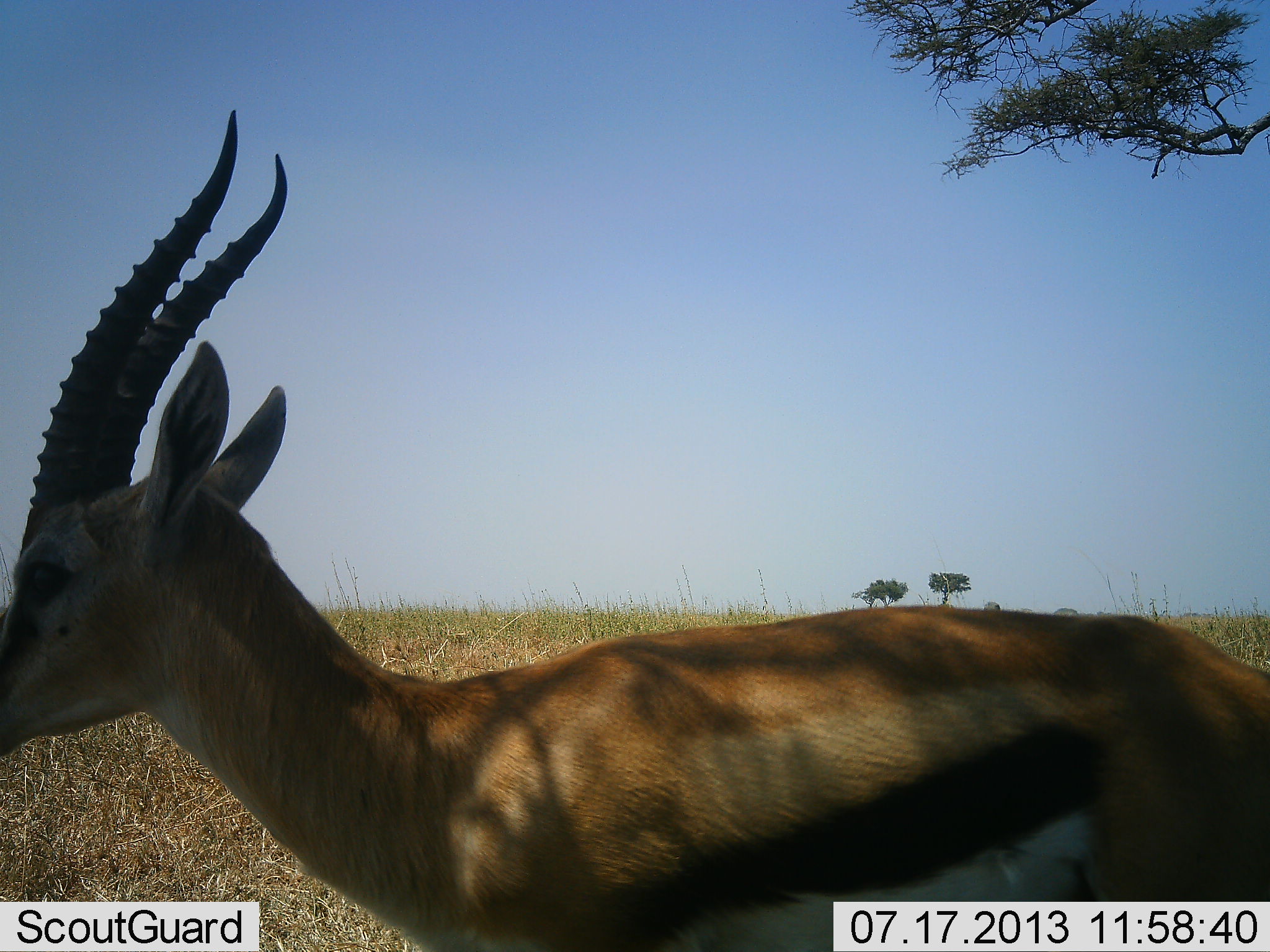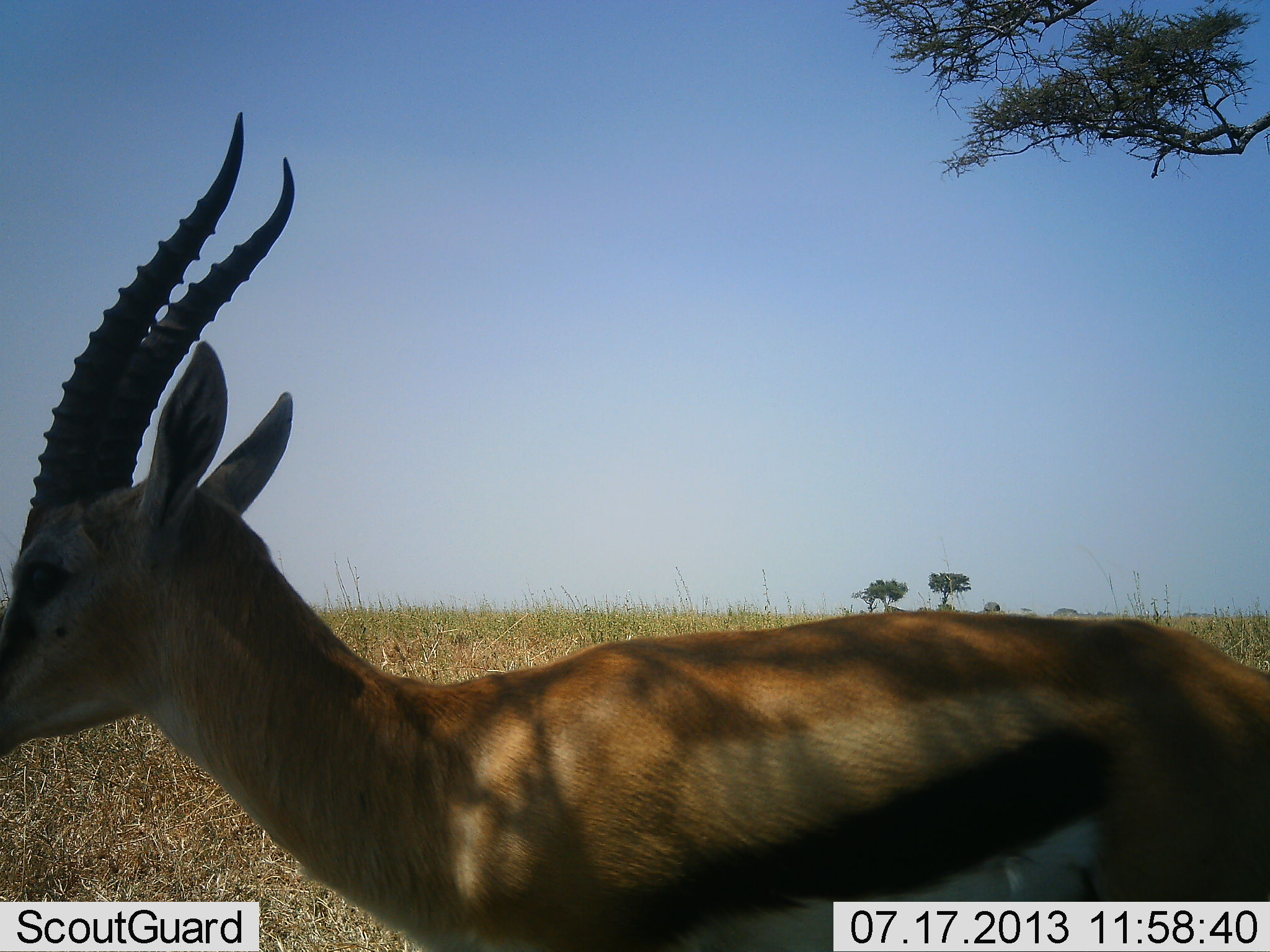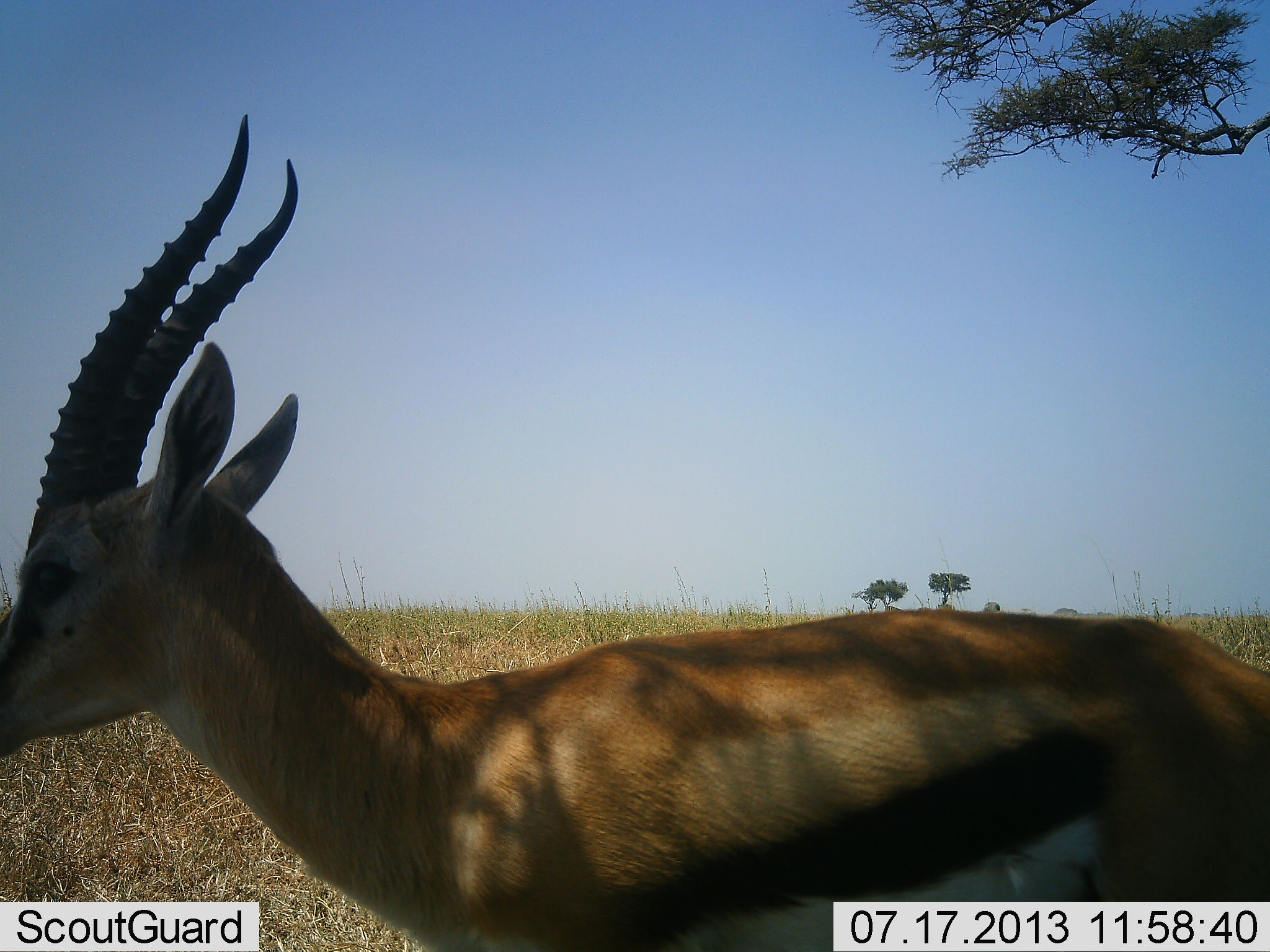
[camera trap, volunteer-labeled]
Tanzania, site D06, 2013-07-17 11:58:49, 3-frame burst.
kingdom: Animalia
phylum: Chordata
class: Mammalia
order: Artiodactyla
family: Bovidae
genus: Eudorcas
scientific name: Eudorcas thomsonii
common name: thomson's gazelle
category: gazellethomsons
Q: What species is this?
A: Gazellethomsons (thomson's gazelle) (Eudorcas thomsonii).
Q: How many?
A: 1.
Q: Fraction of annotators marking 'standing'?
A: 100%.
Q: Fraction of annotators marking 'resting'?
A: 0%.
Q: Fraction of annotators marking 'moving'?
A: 0%.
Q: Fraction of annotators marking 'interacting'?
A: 0%.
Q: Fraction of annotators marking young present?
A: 0%.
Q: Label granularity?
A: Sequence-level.